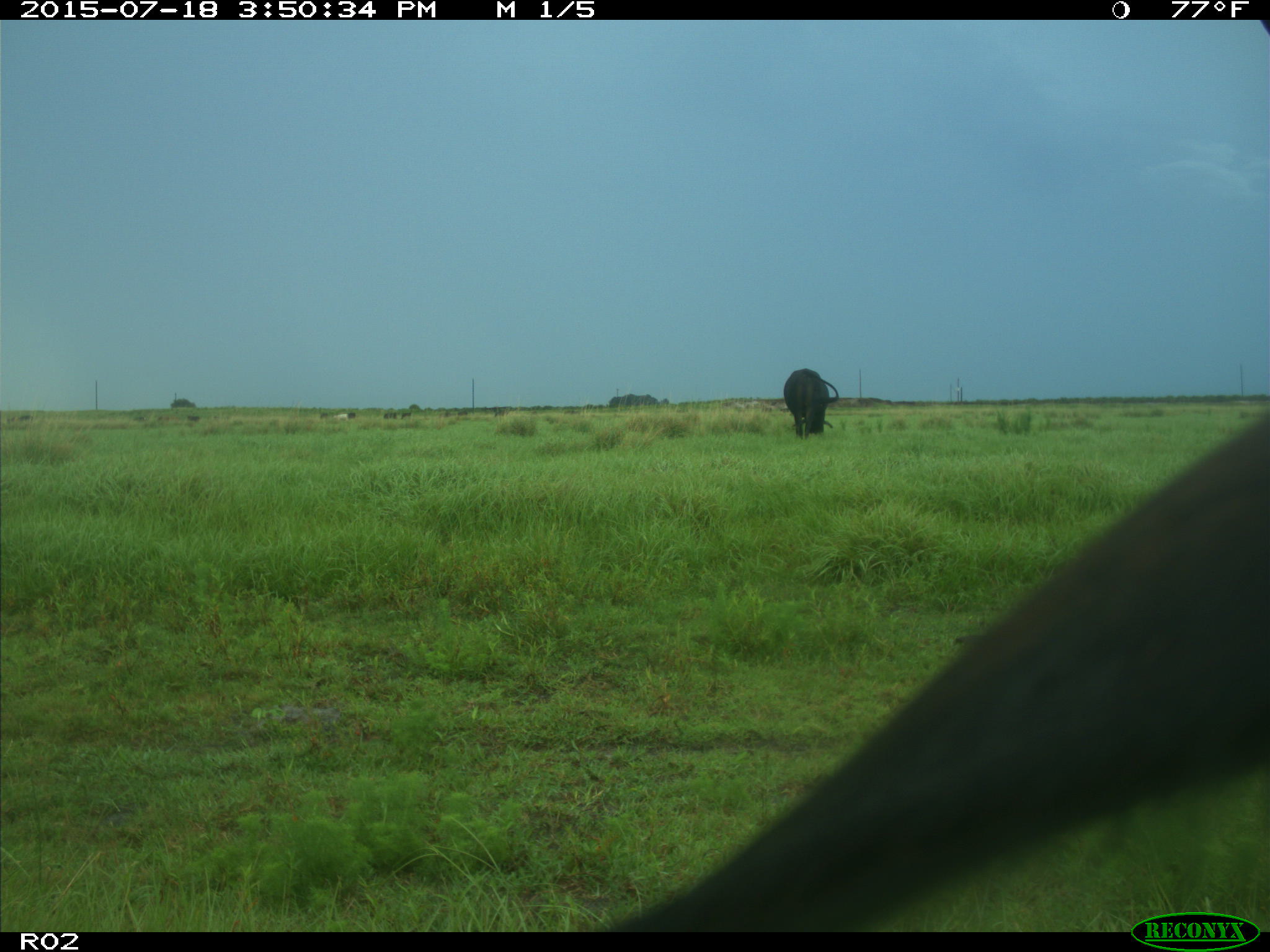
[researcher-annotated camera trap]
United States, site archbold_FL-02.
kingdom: Animalia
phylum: Chordata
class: Mammalia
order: Artiodactyla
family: Bovidae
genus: Bos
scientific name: Bos taurus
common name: domestic cow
Bos taurus (domestic cow).